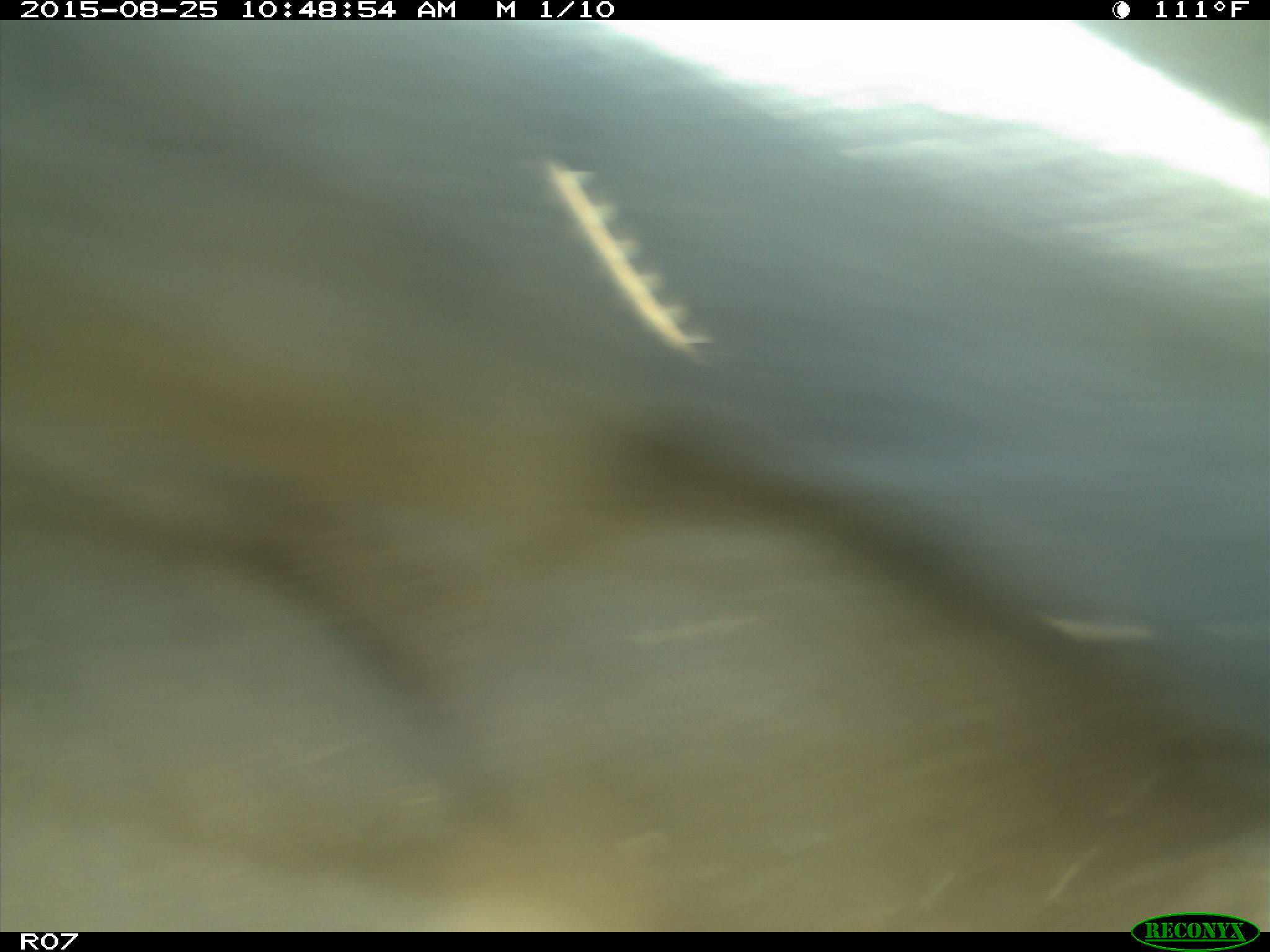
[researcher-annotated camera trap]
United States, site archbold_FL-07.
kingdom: Animalia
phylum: Chordata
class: Mammalia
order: Artiodactyla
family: Bovidae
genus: Bos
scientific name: Bos taurus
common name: domestic cow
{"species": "Bos taurus (domestic cow)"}